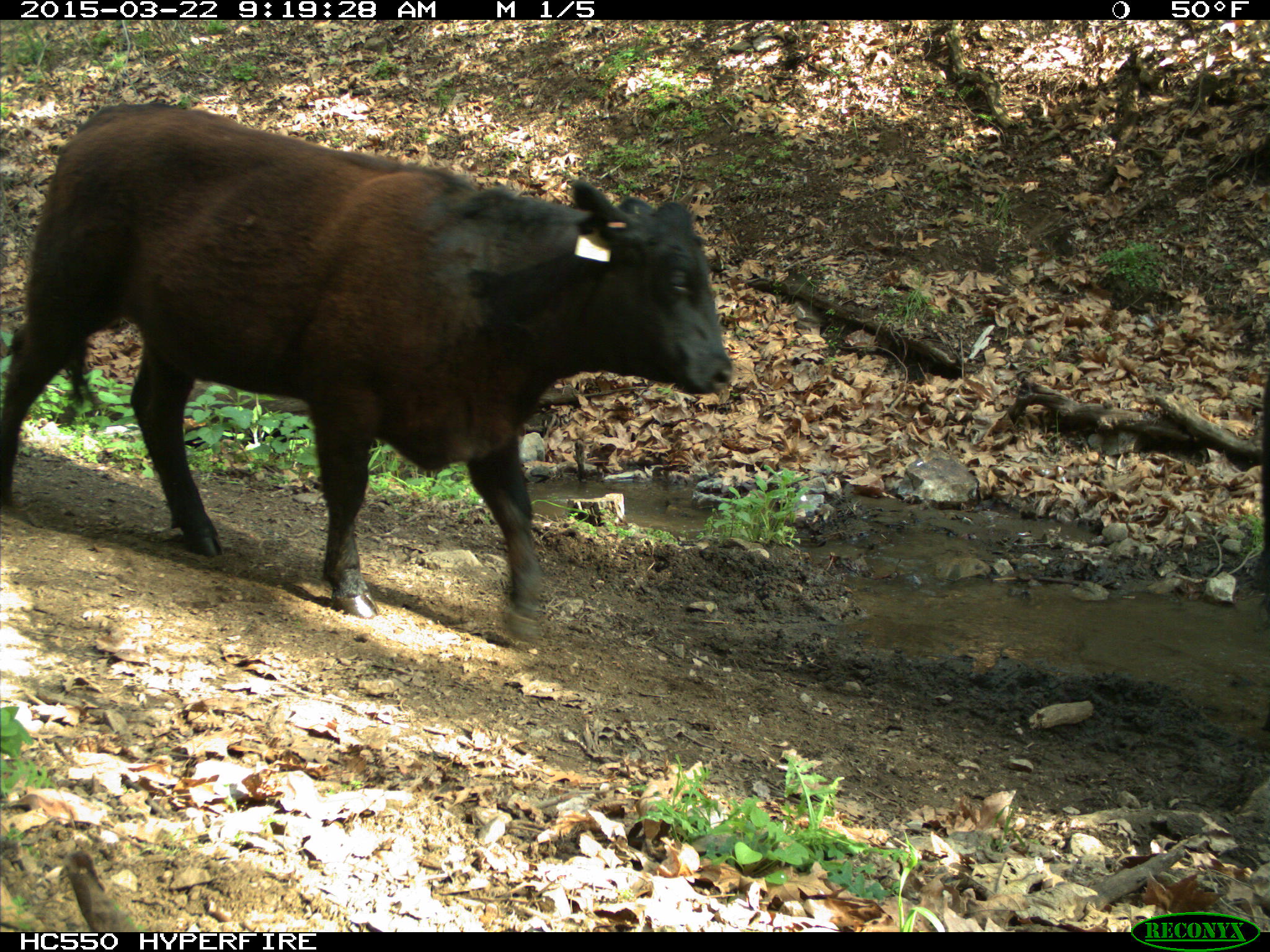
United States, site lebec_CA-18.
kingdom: Animalia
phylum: Chordata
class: Mammalia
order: Artiodactyla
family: Bovidae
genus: Bos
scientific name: Bos taurus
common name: domestic cow